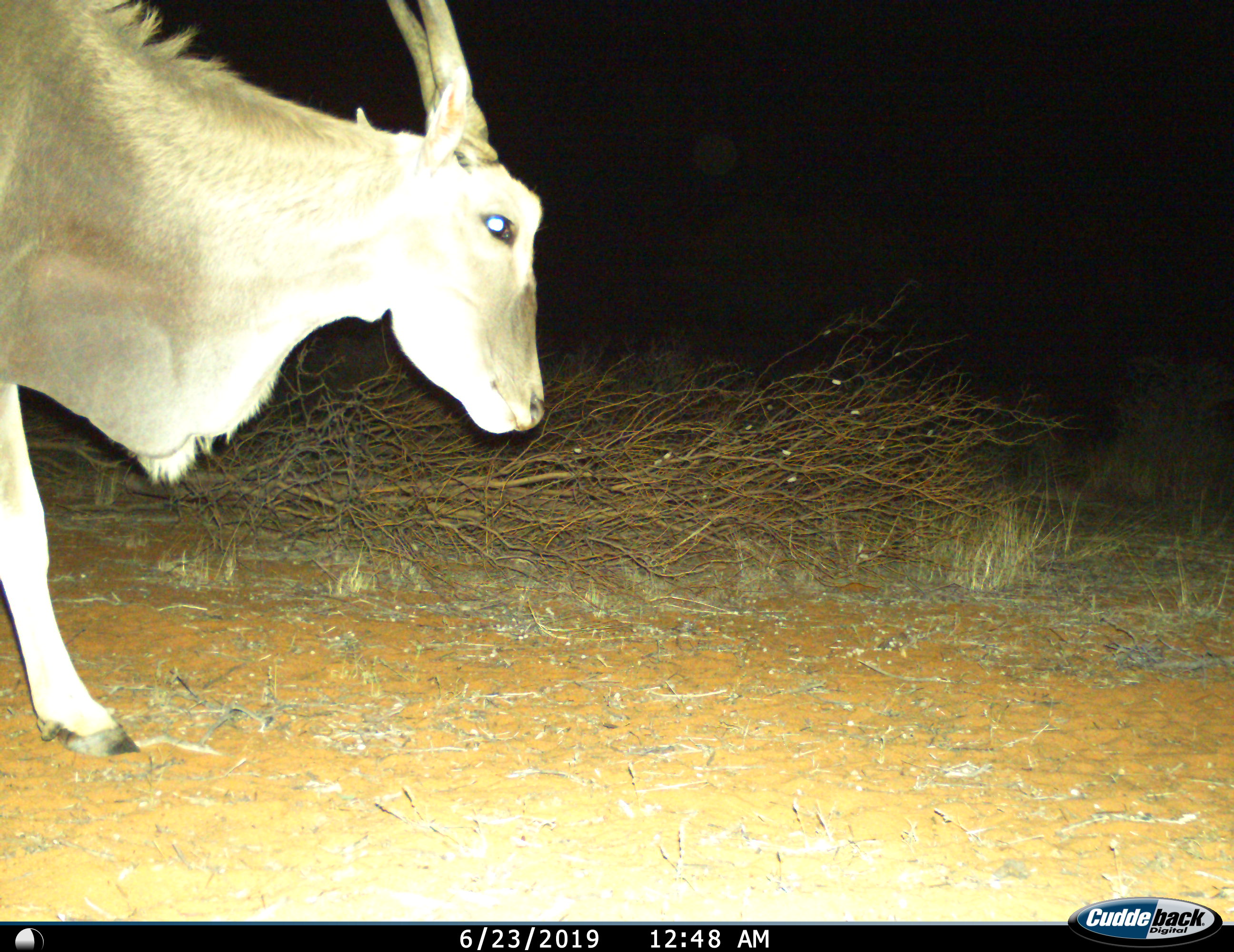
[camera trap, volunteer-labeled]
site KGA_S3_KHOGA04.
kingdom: Animalia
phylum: Chordata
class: Mammalia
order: Artiodactyla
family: Bovidae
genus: Tragelaphus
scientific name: Tragelaphus oryx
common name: eland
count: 1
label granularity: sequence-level